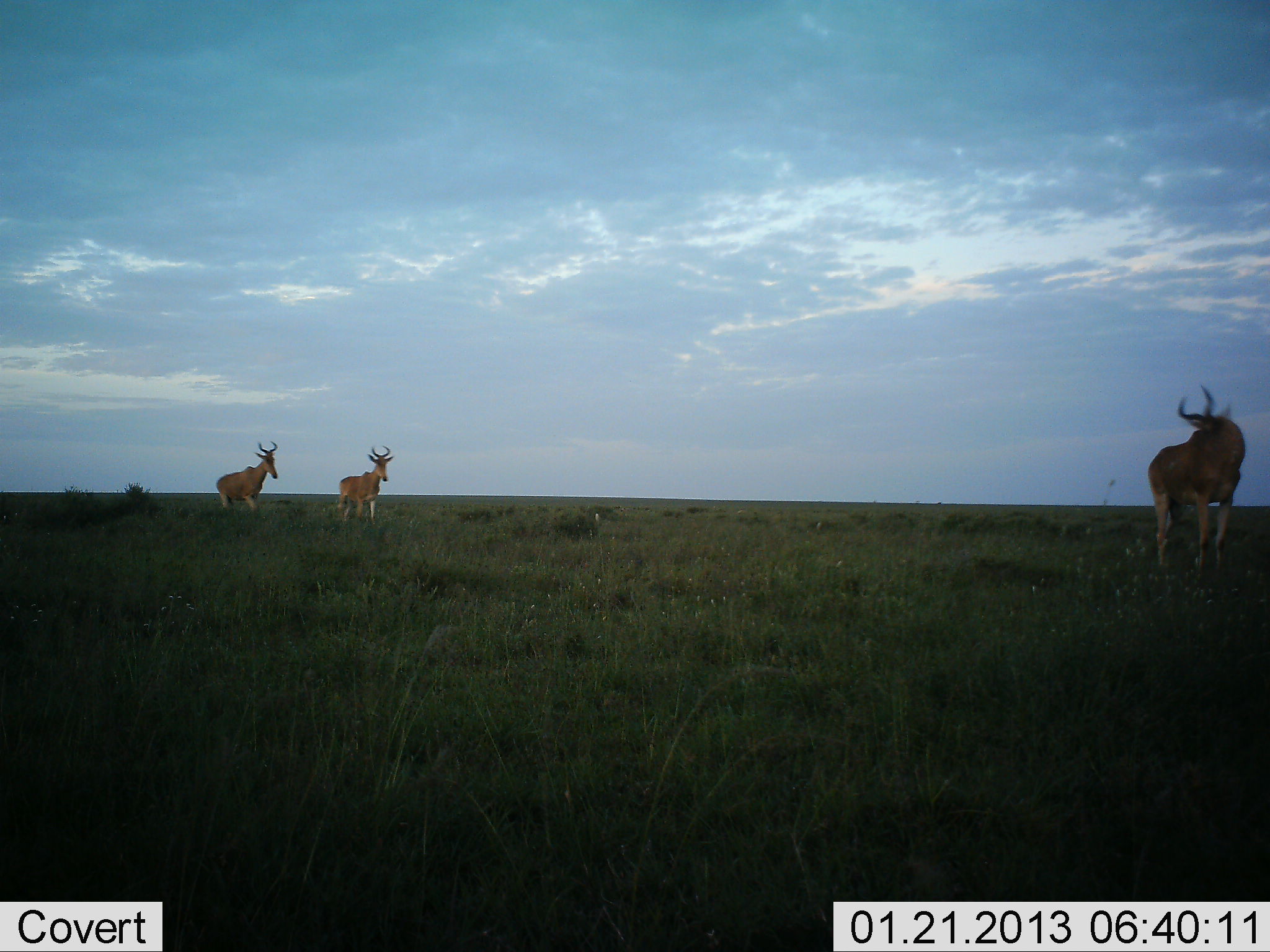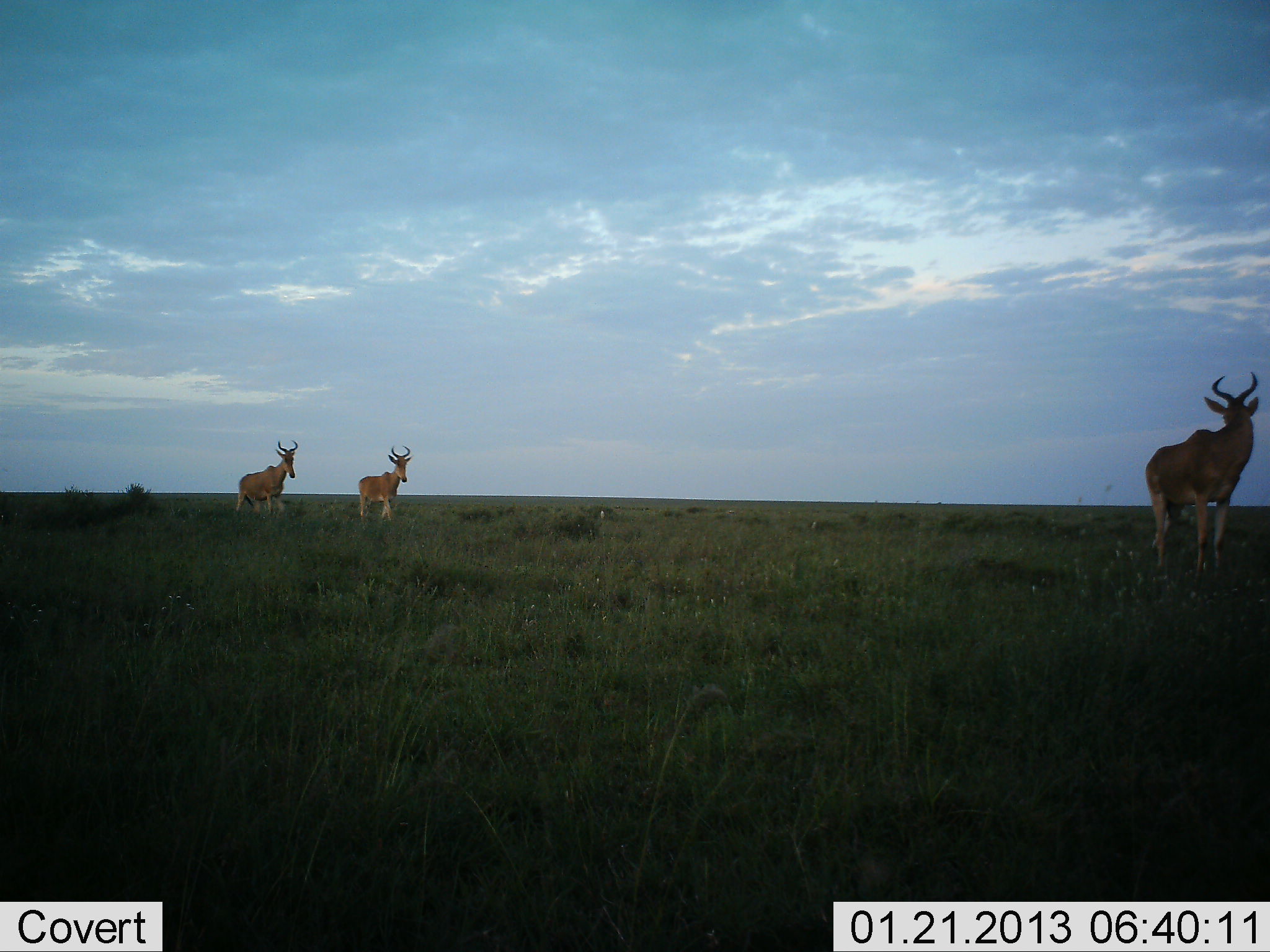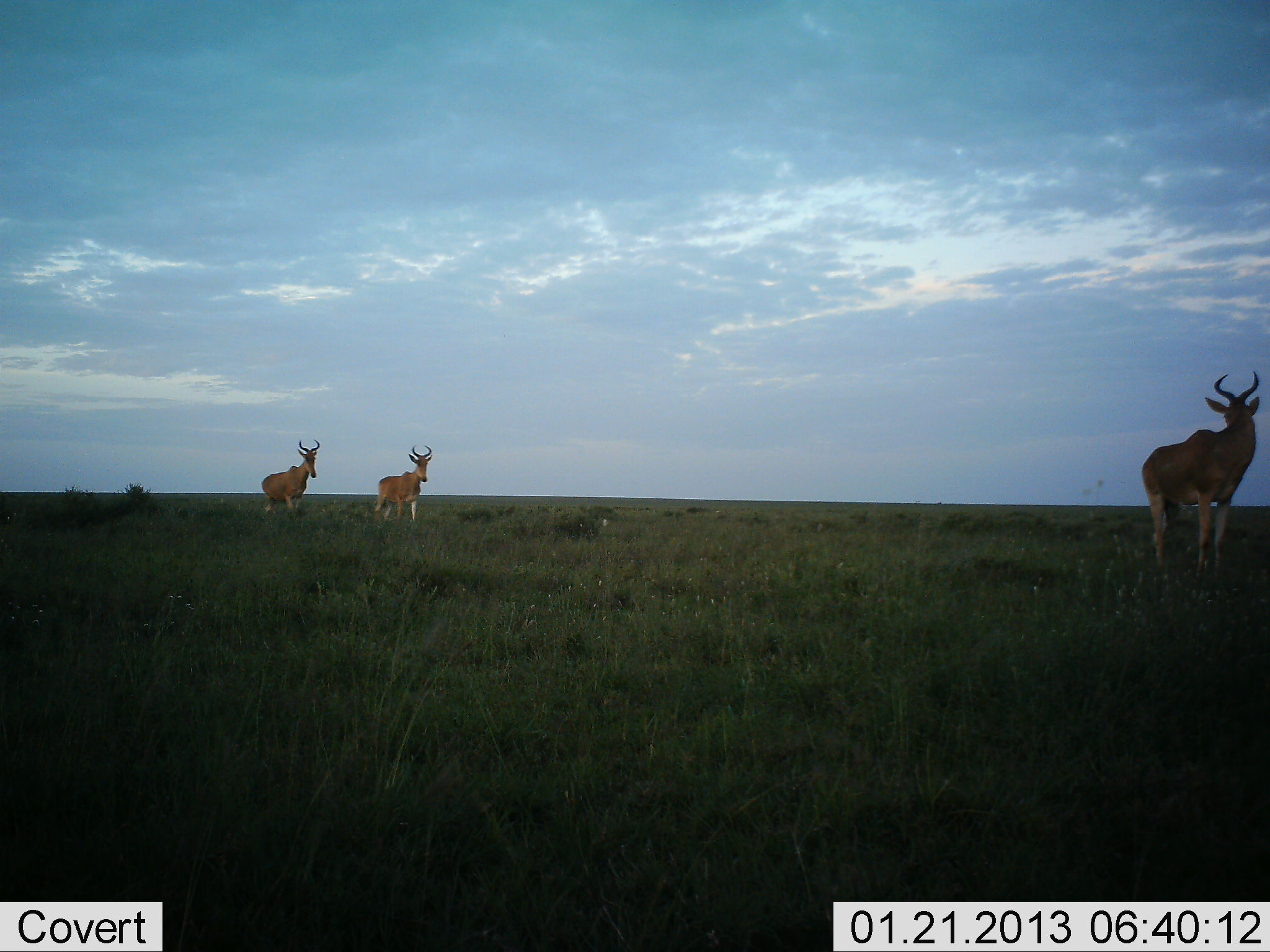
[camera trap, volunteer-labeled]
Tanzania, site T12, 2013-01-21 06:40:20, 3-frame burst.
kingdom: Animalia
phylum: Chordata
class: Mammalia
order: Artiodactyla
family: Bovidae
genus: Alcelaphus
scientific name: Alcelaphus buselaphus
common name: hartebeest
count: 3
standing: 63%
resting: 0%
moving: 97%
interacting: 7%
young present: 0%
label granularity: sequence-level